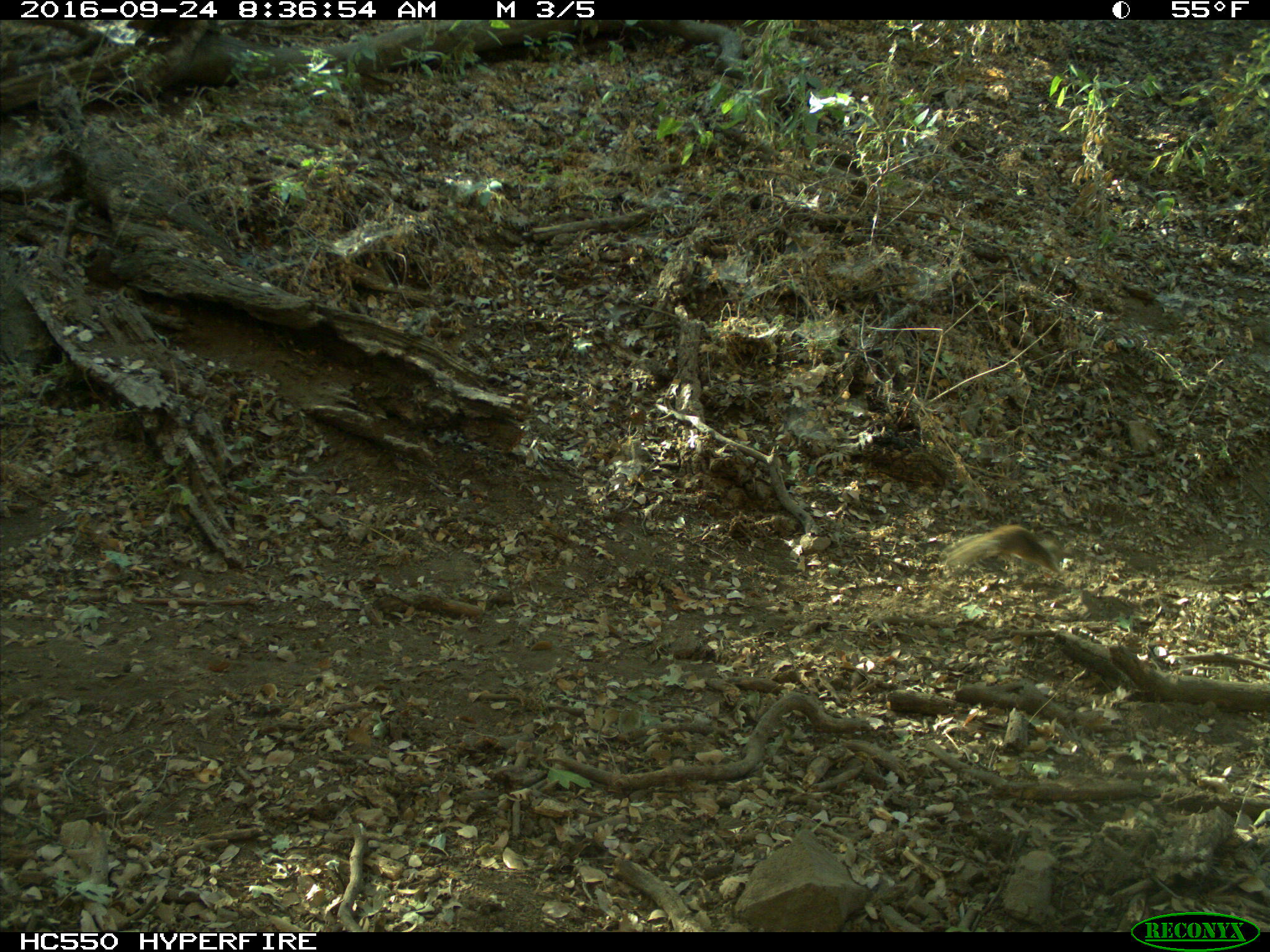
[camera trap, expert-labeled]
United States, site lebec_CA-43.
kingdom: Animalia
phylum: Chordata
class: Mammalia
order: Rodentia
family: Sciuridae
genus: Otospermophilus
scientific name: Otospermophilus beecheyi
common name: california ground squirrel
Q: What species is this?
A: Otospermophilus beecheyi (california ground squirrel).